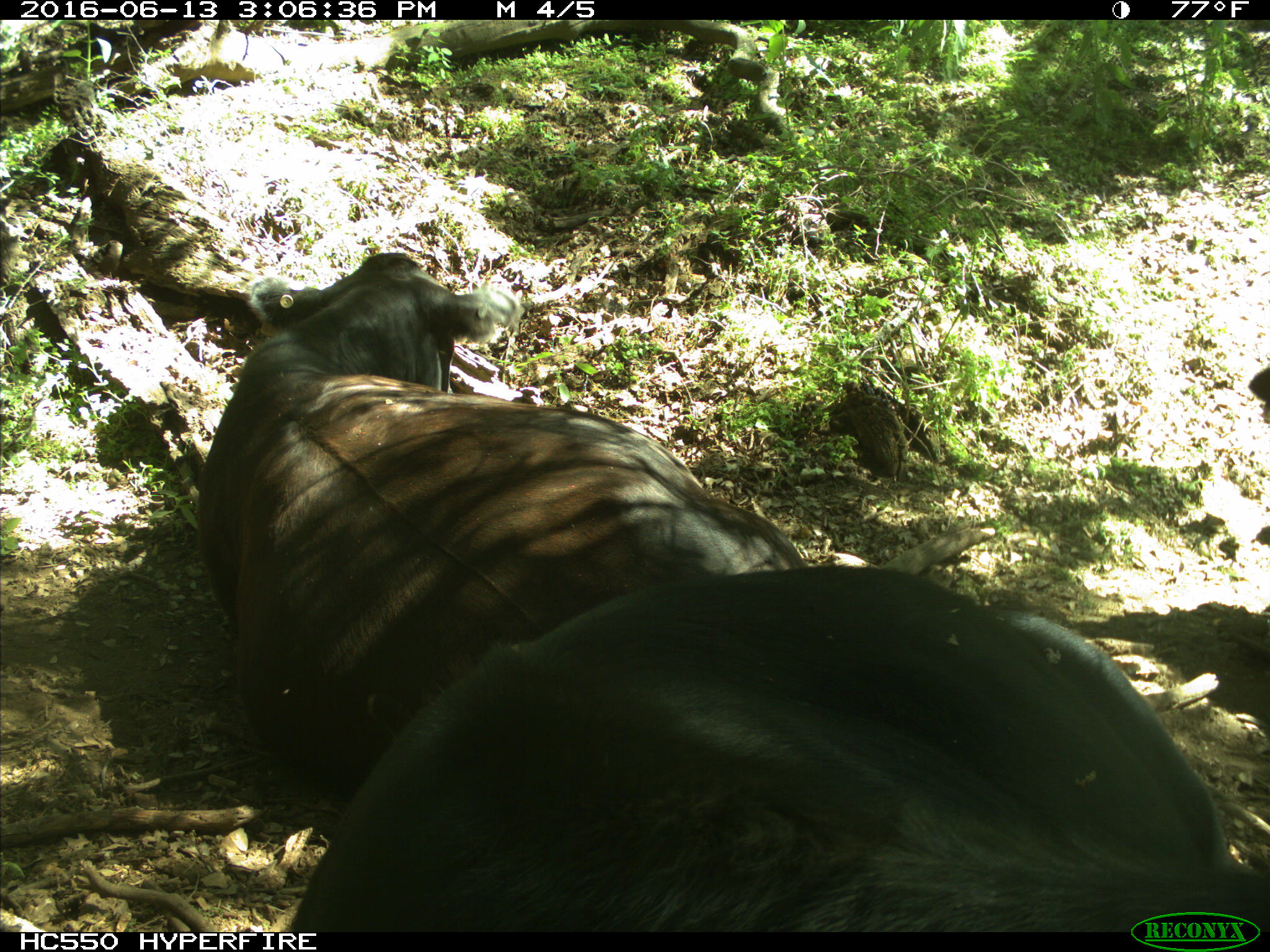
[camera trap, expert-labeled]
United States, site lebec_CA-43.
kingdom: Animalia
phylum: Chordata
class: Mammalia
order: Artiodactyla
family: Bovidae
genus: Bos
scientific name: Bos taurus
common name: domestic cow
Bos taurus (domestic cow).